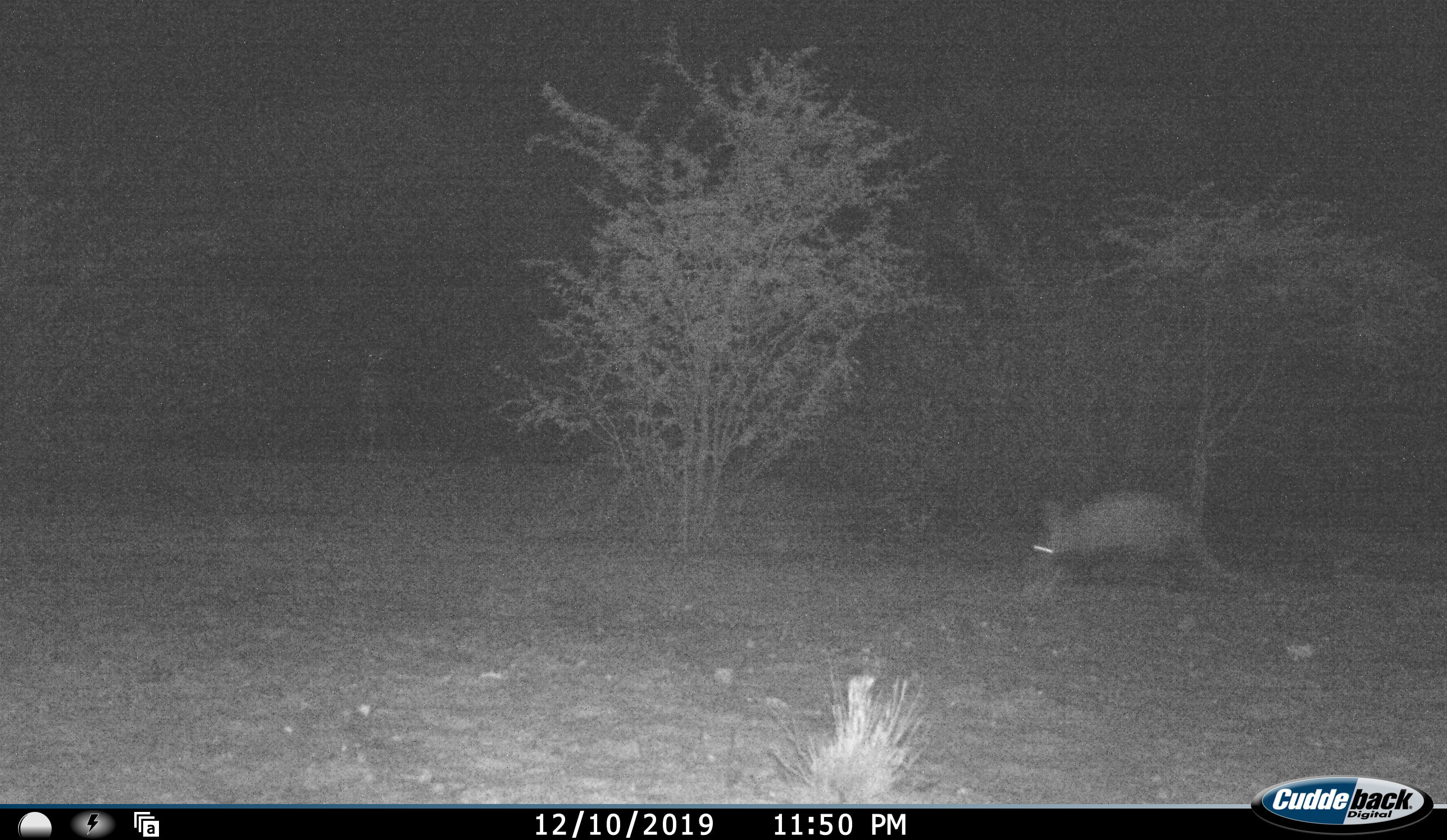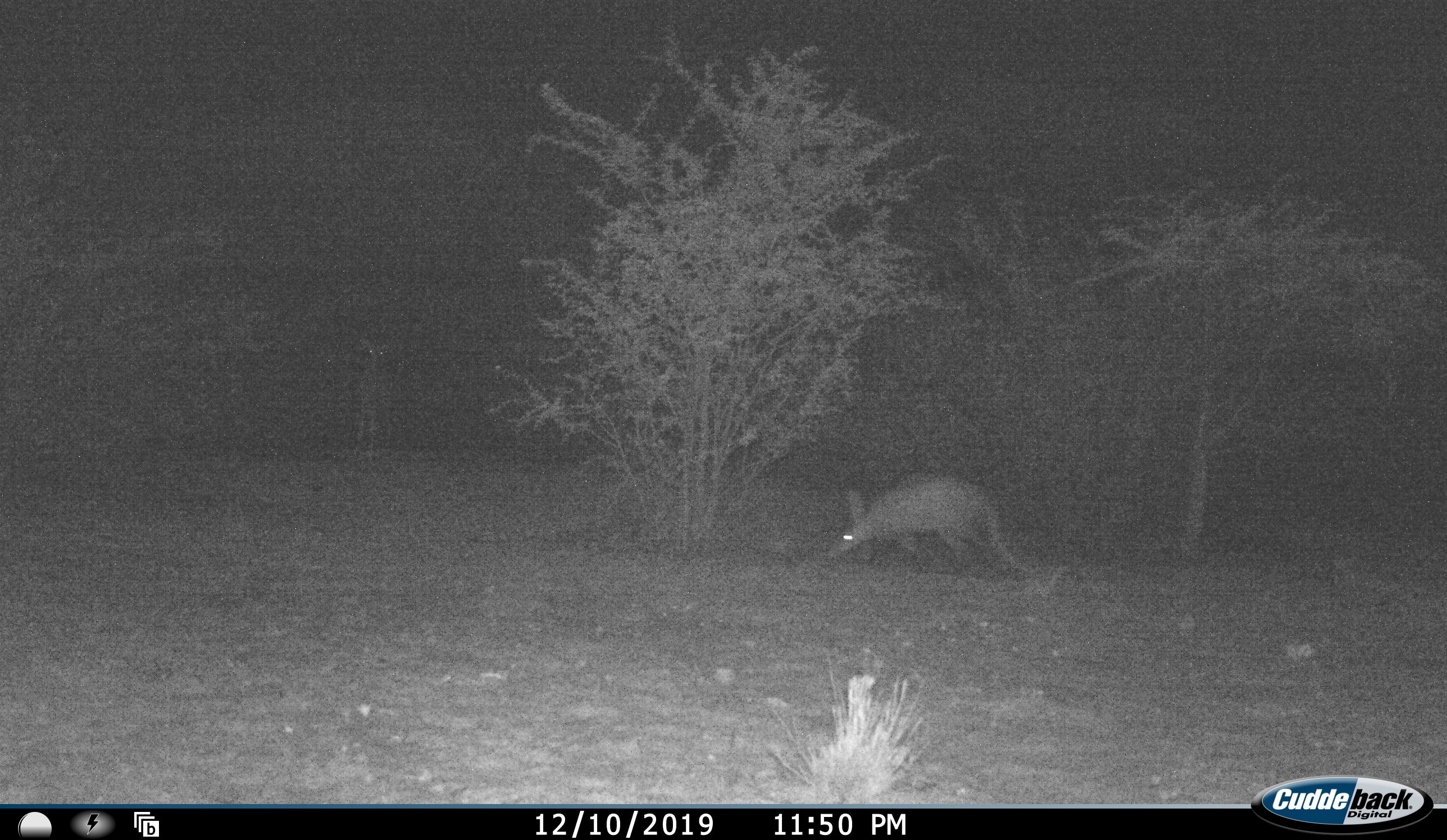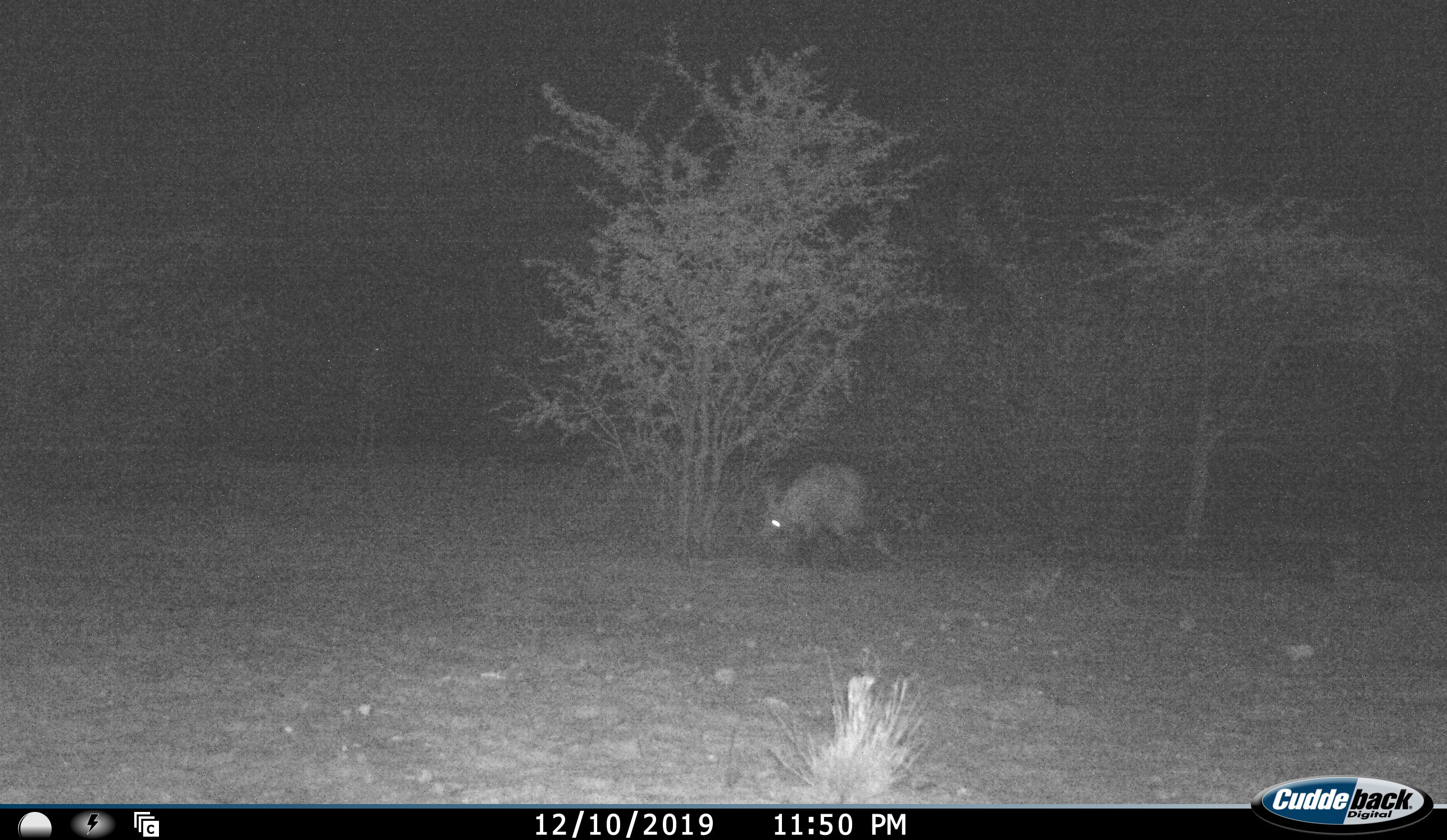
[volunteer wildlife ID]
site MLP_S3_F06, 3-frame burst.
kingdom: Animalia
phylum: Chordata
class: Mammalia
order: Tubulidentata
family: Orycteropodidae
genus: Orycteropus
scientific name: Orycteropus afer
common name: aardvark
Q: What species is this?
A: Aardvark (Orycteropus afer).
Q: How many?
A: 1.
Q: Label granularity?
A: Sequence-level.